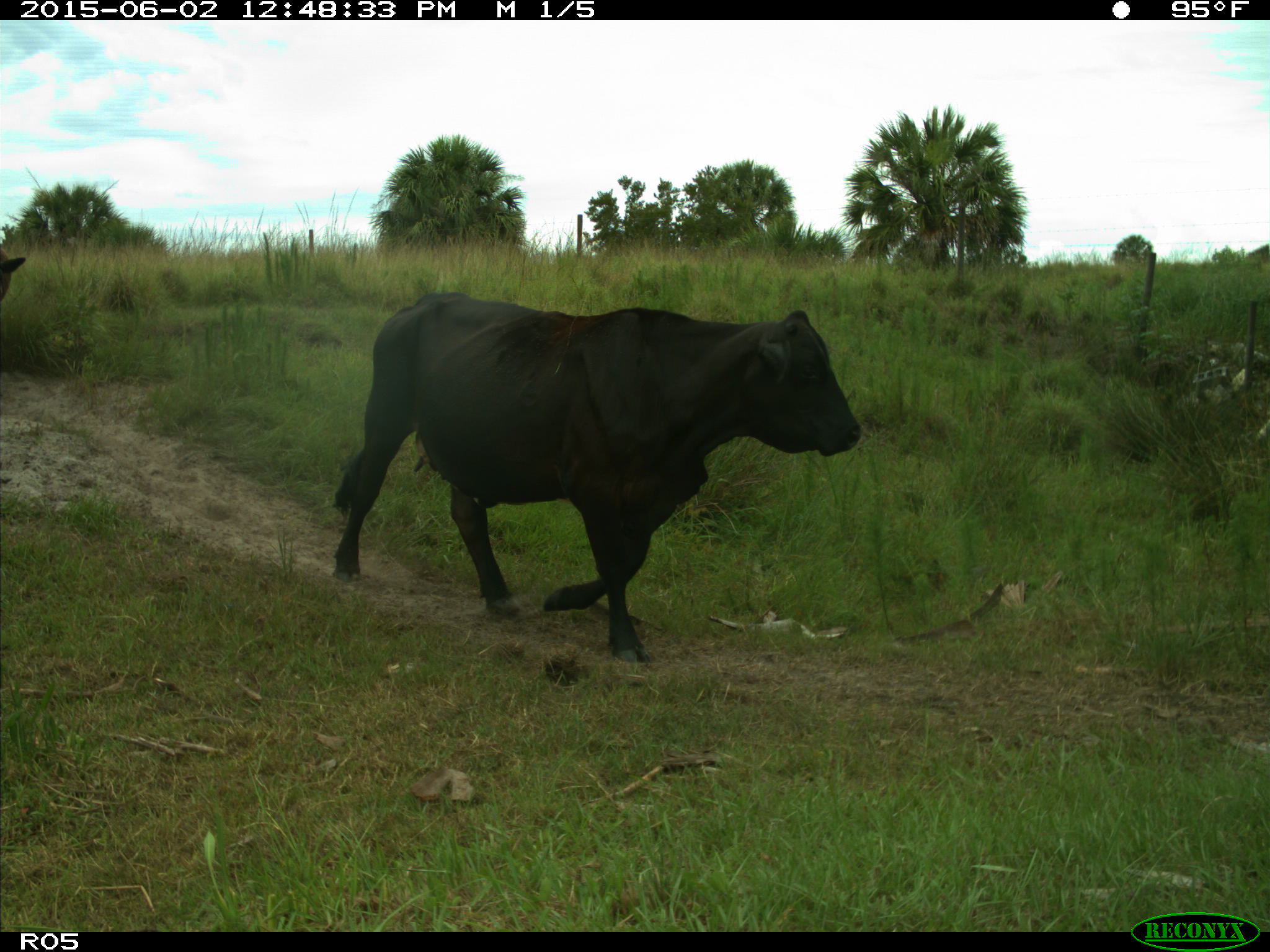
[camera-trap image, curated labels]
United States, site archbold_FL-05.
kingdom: Animalia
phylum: Chordata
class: Mammalia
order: Artiodactyla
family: Bovidae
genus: Bos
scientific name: Bos taurus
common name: domestic cow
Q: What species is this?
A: Bos taurus (domestic cow).